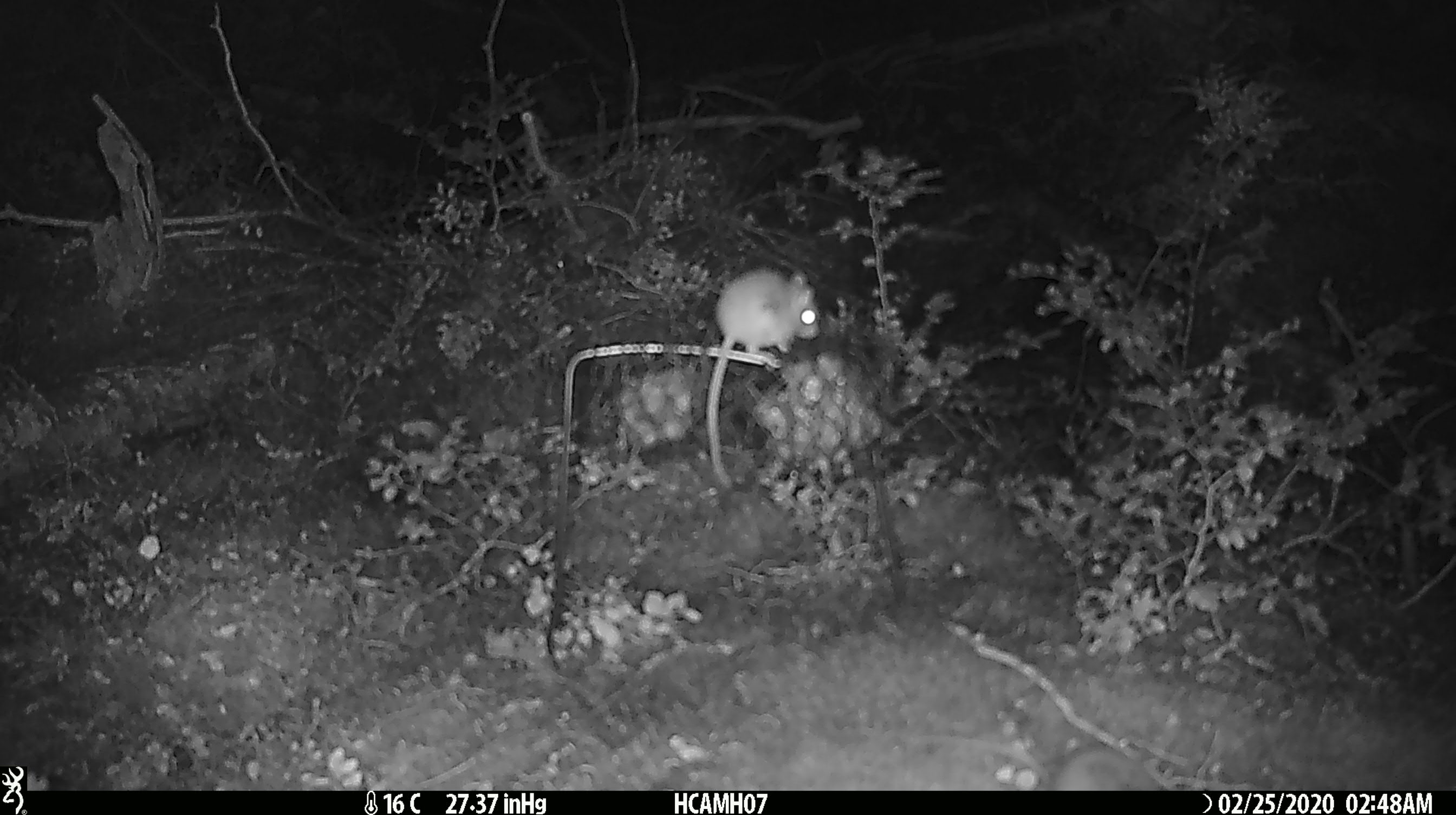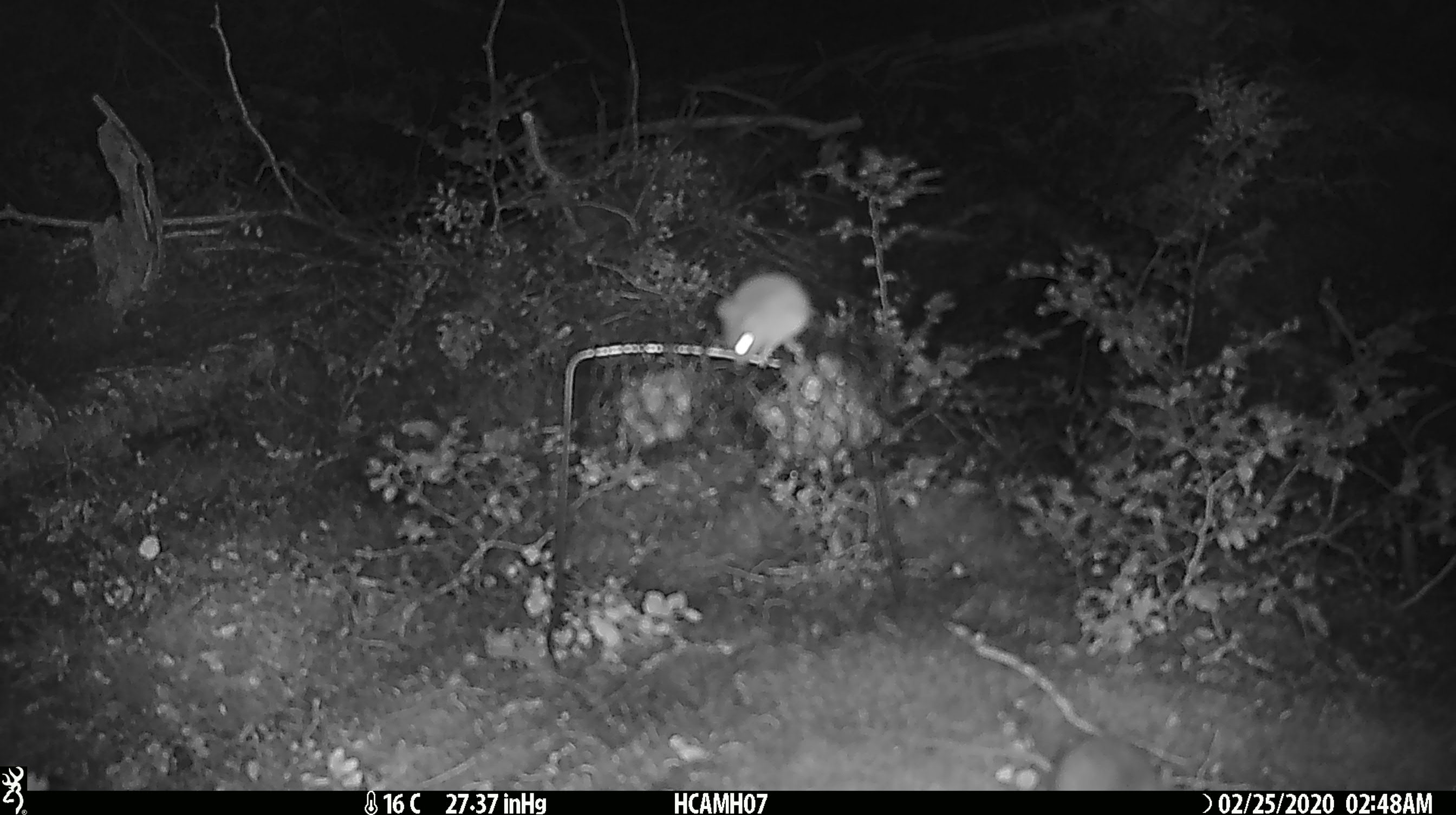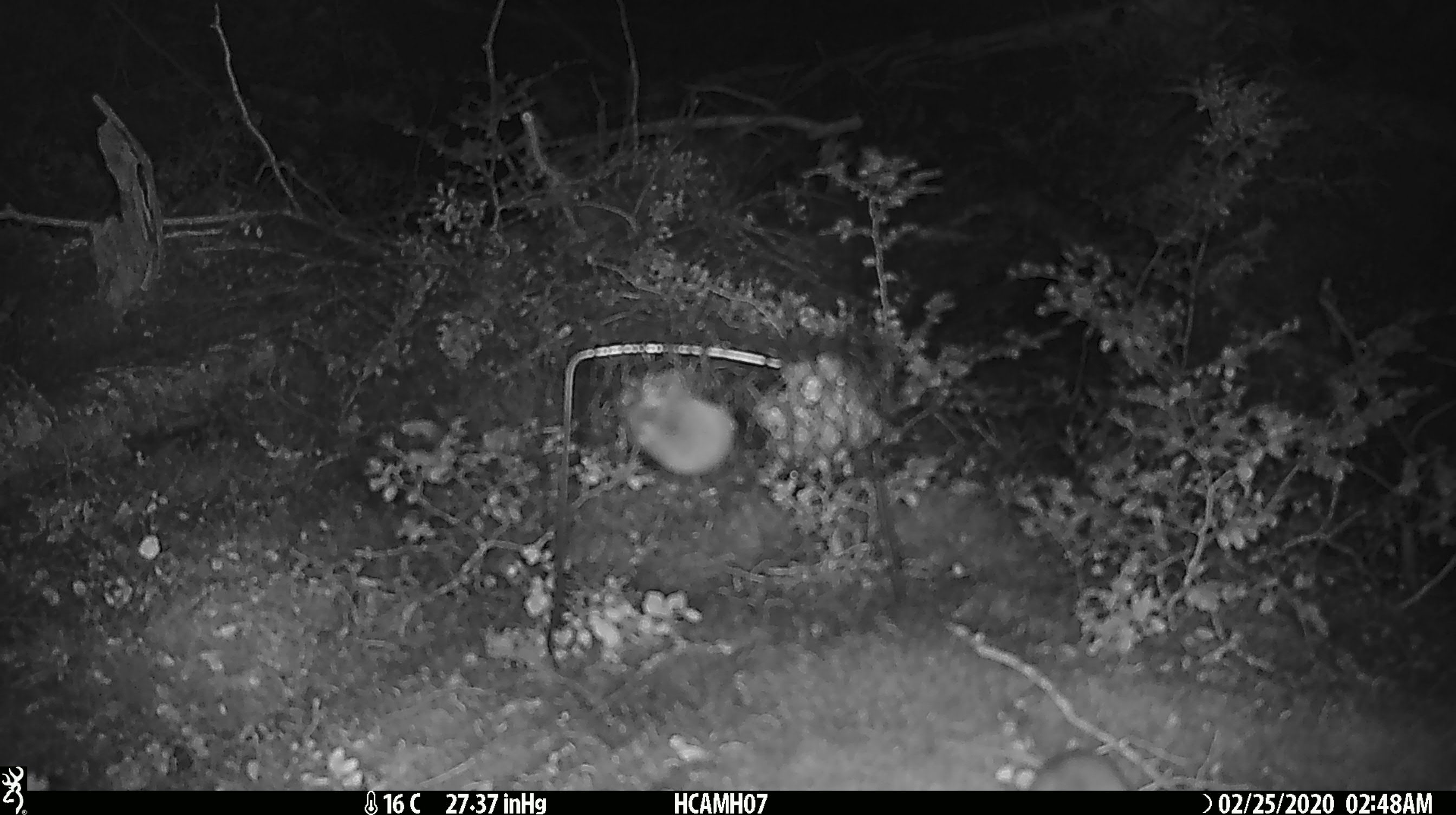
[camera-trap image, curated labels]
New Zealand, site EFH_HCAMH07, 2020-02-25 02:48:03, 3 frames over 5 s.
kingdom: Animalia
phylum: Chordata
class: Mammalia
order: Rodentia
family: Muridae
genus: Mus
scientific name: Mus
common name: mouse